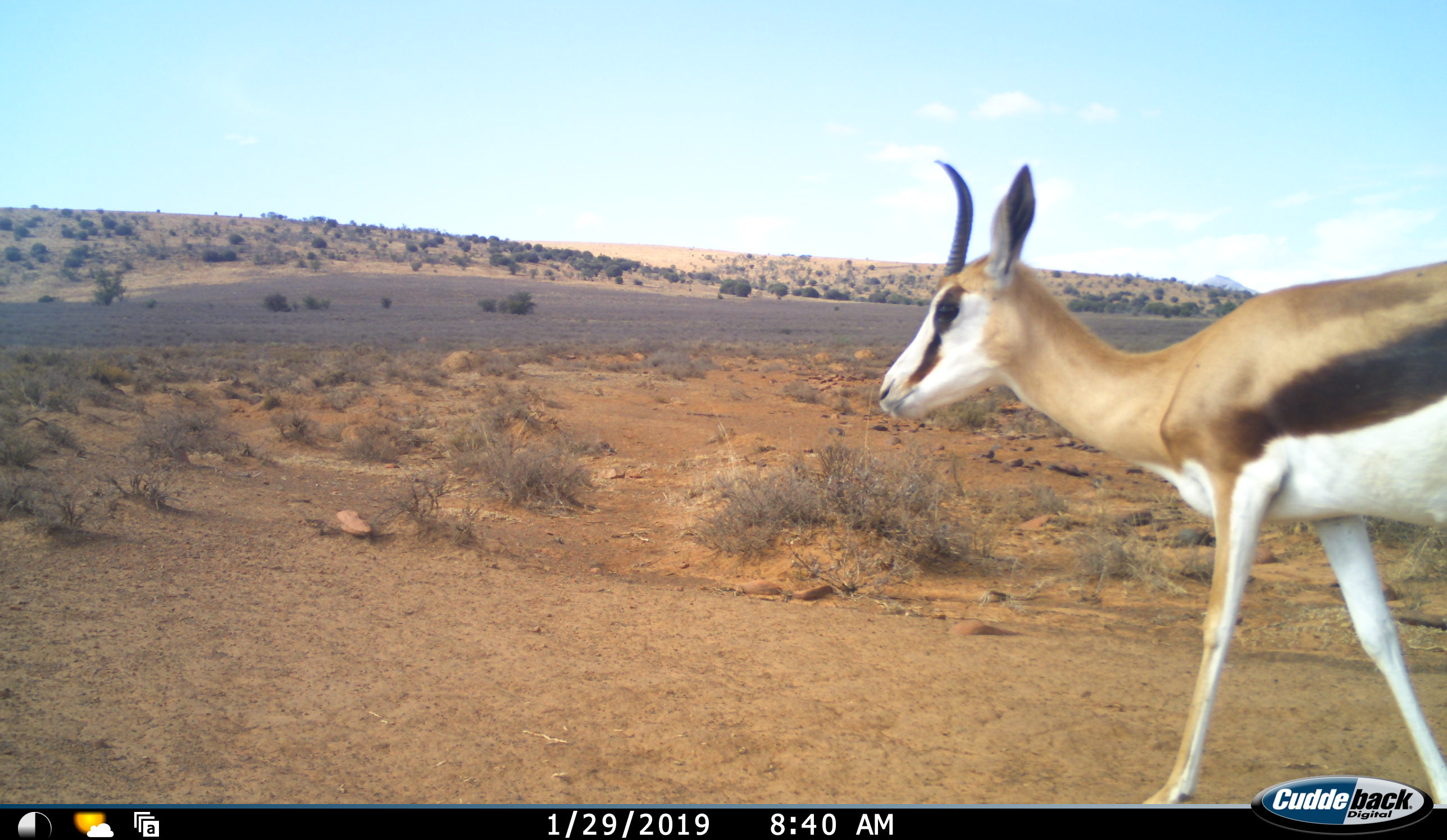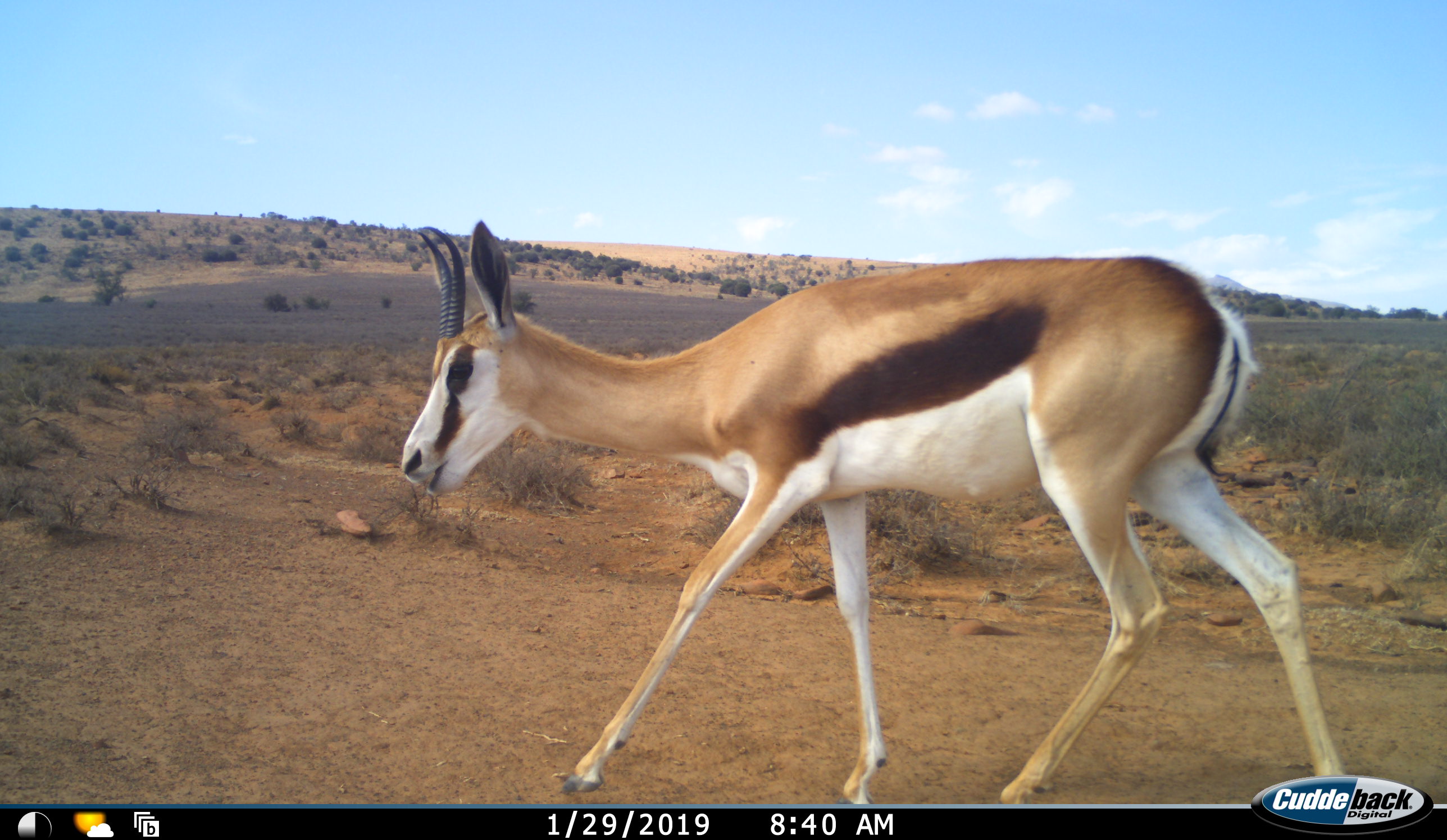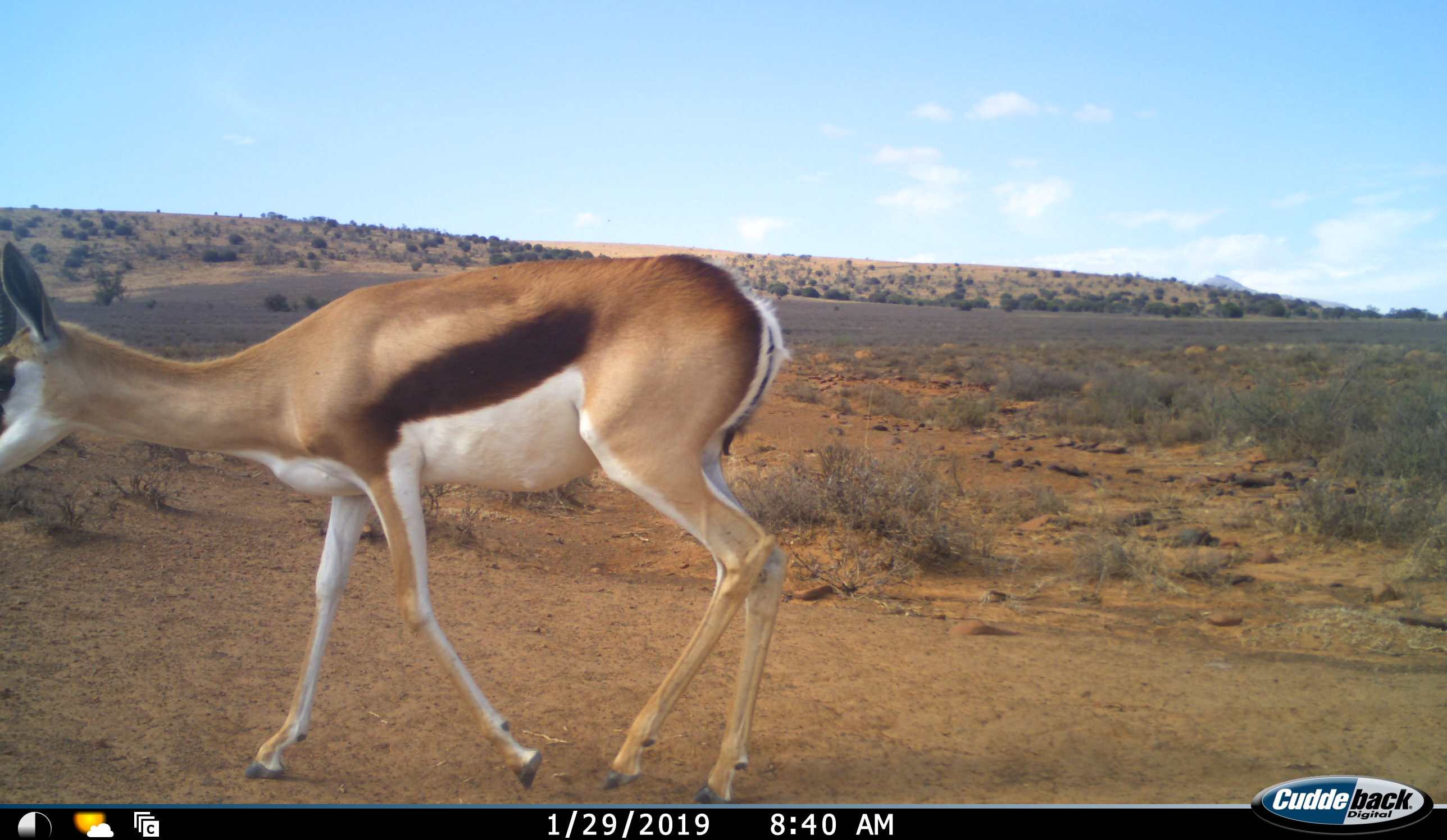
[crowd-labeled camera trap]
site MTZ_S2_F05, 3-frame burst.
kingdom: Animalia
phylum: Chordata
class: Mammalia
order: Artiodactyla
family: Bovidae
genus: Antidorcas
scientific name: Antidorcas marsupialis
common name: springbok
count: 1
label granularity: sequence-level